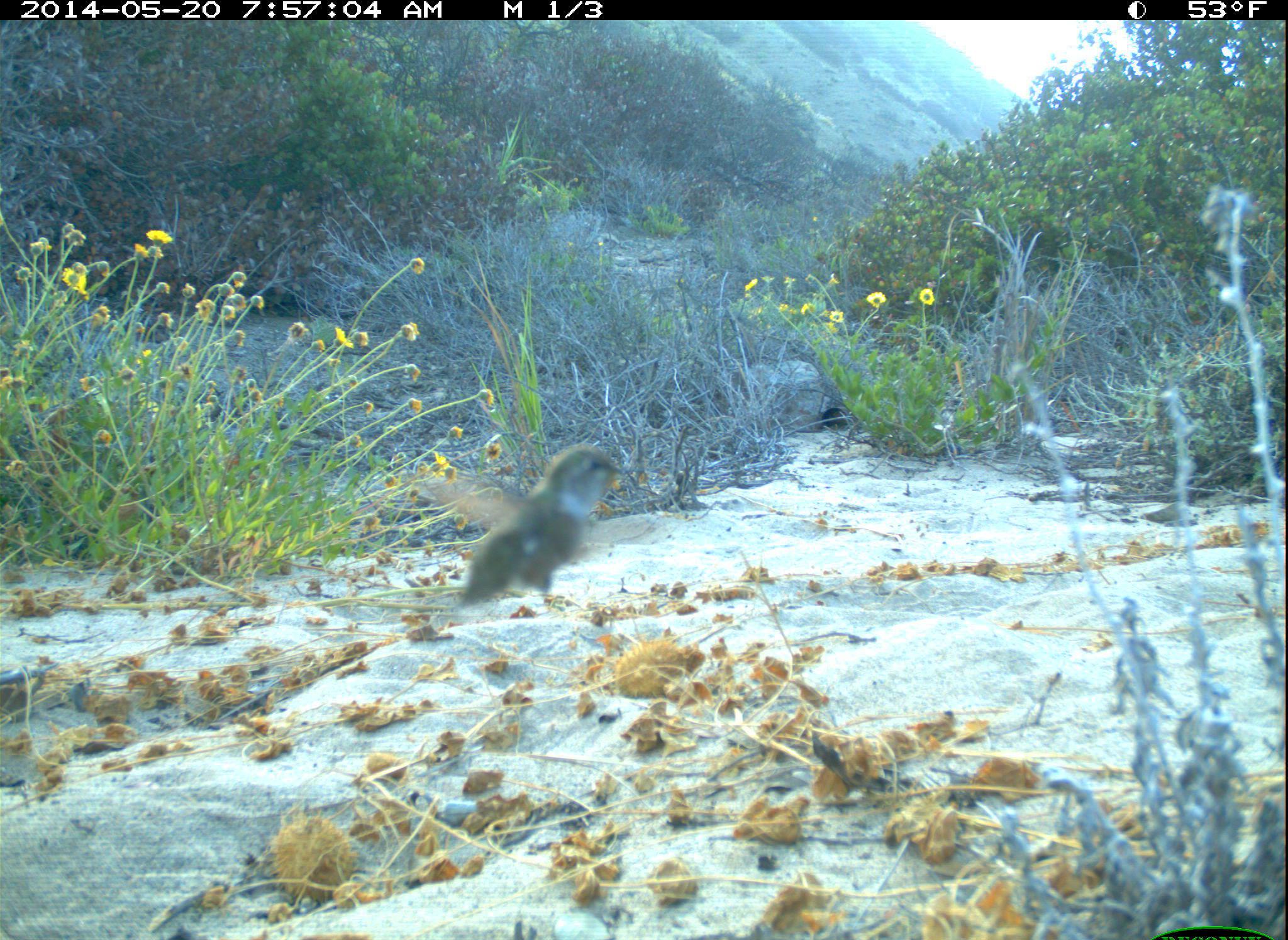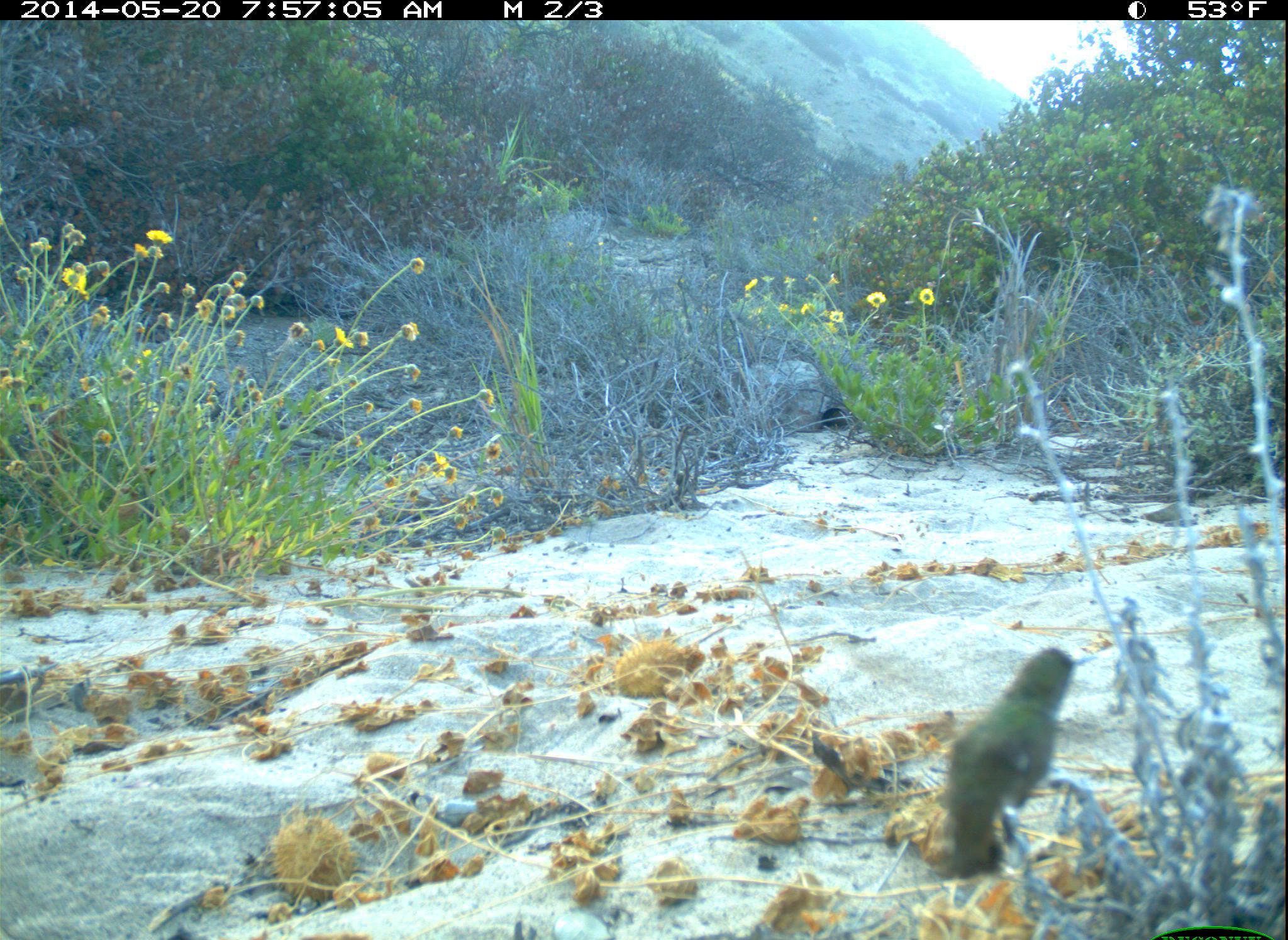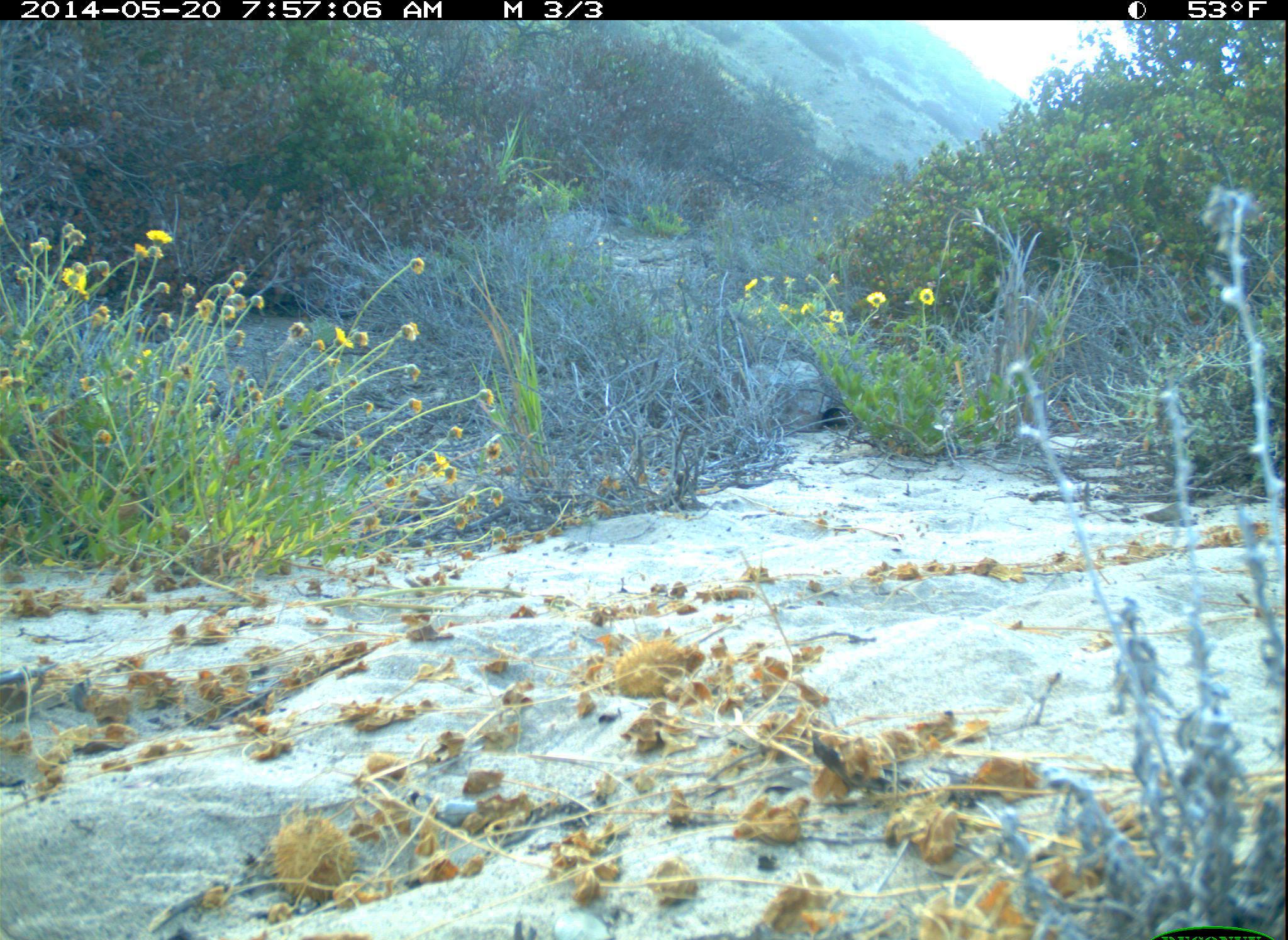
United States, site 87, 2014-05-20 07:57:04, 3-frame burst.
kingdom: Animalia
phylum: Chordata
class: Aves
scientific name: Aves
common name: bird